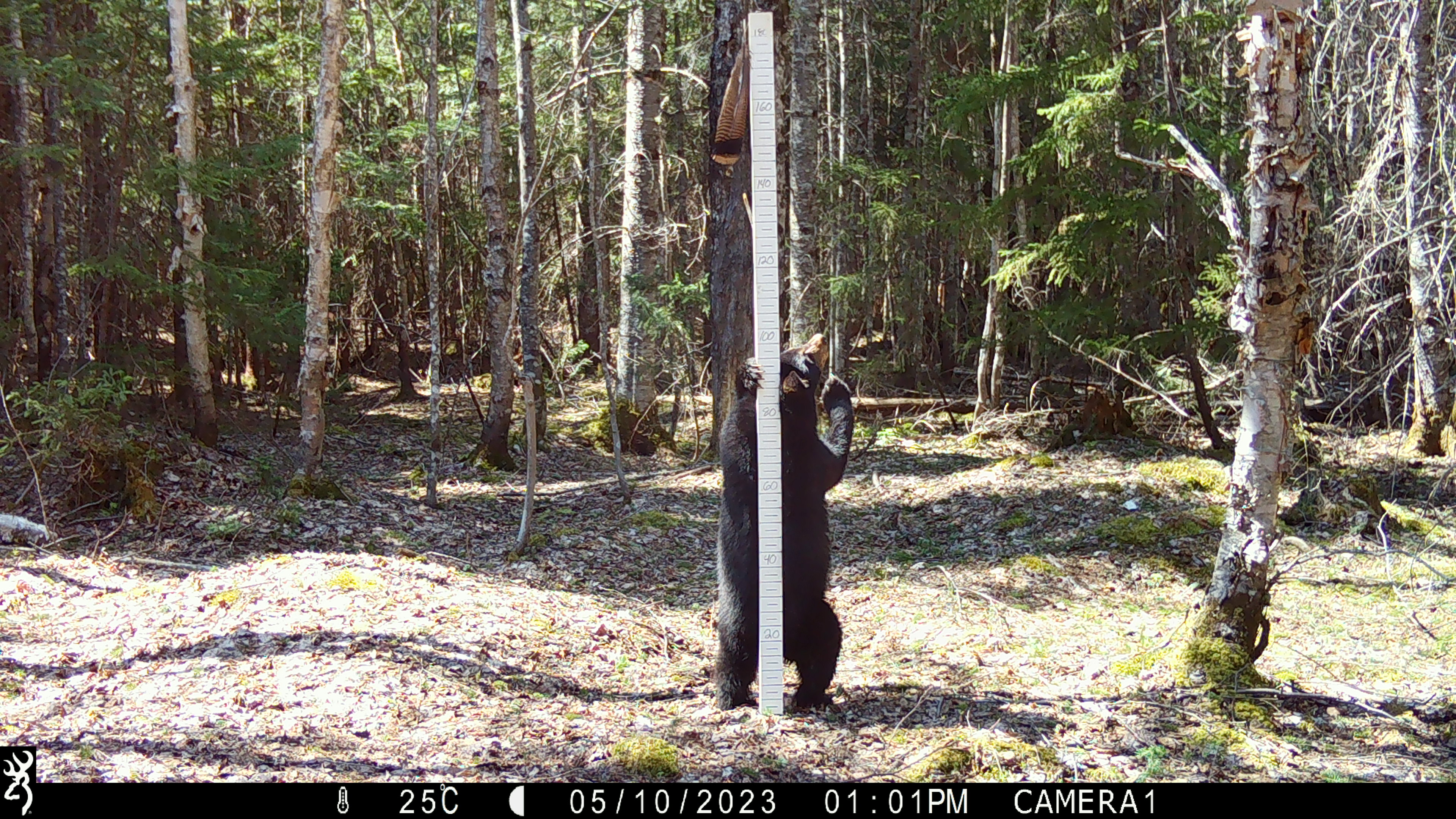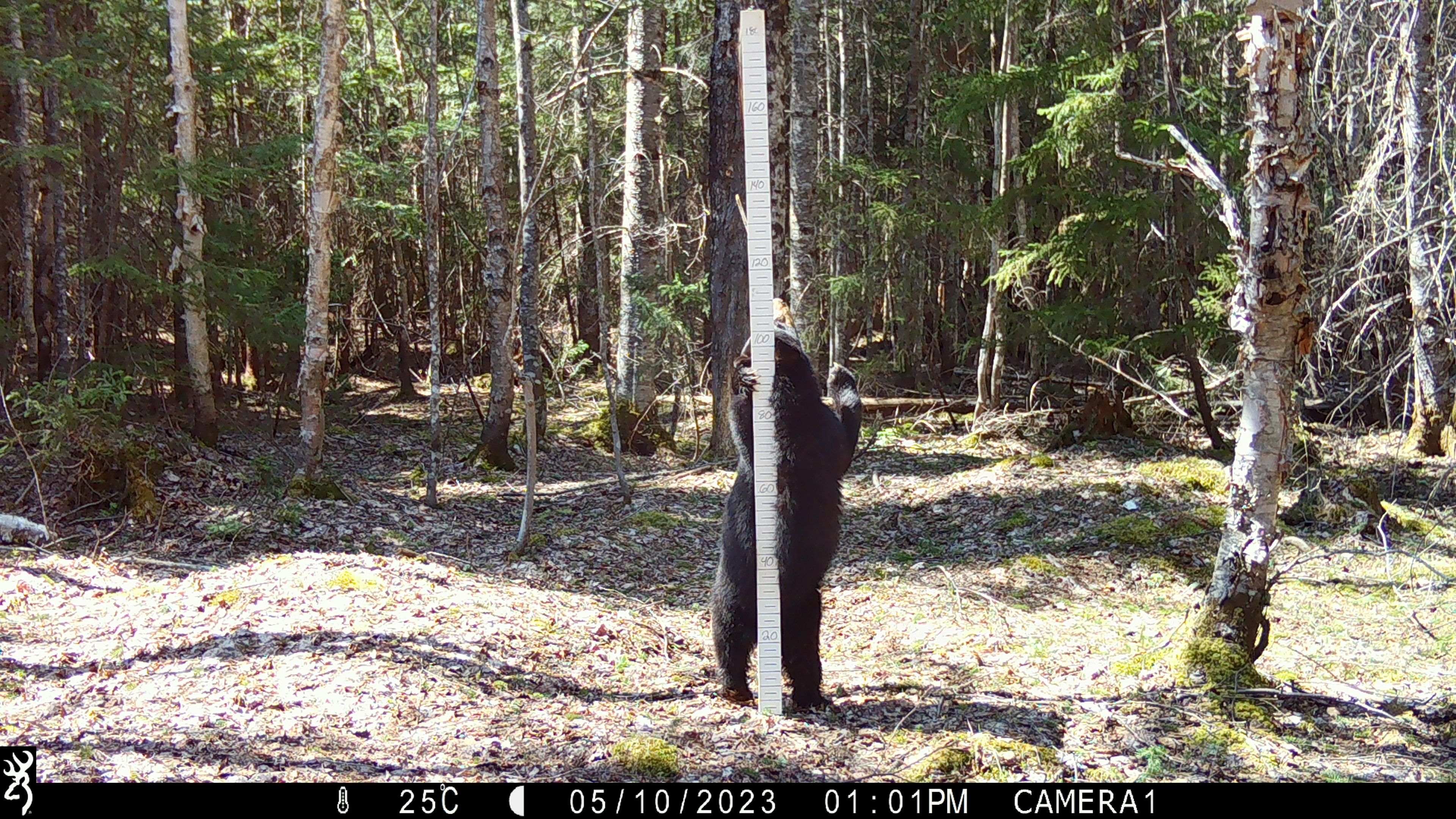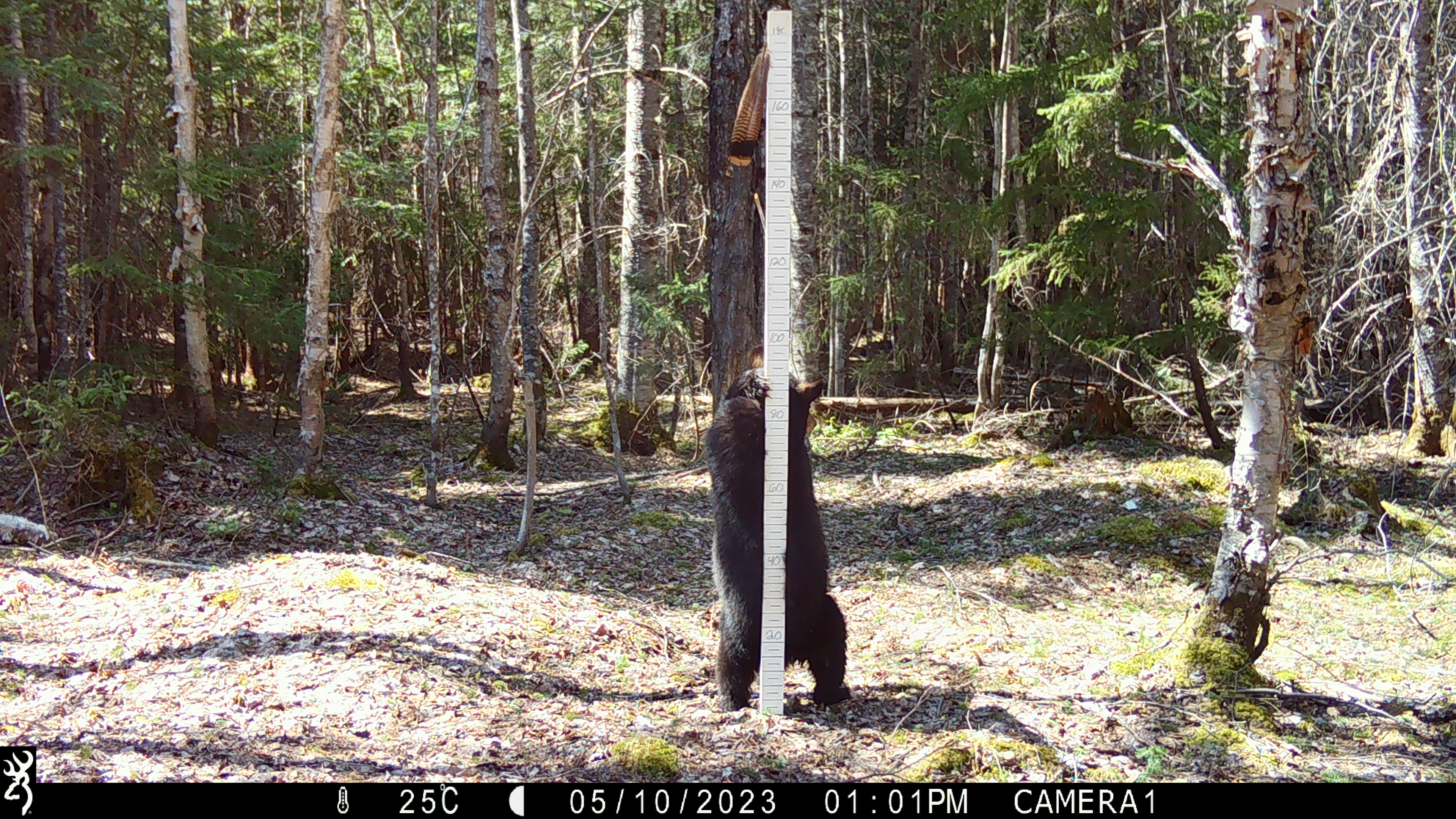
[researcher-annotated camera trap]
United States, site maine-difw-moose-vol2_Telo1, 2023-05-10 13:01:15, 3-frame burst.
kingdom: Animalia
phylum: Chordata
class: Mammalia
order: Carnivora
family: Ursidae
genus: Ursus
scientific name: Ursus americanus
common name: black bear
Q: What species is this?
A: Black bear (Ursus americanus).